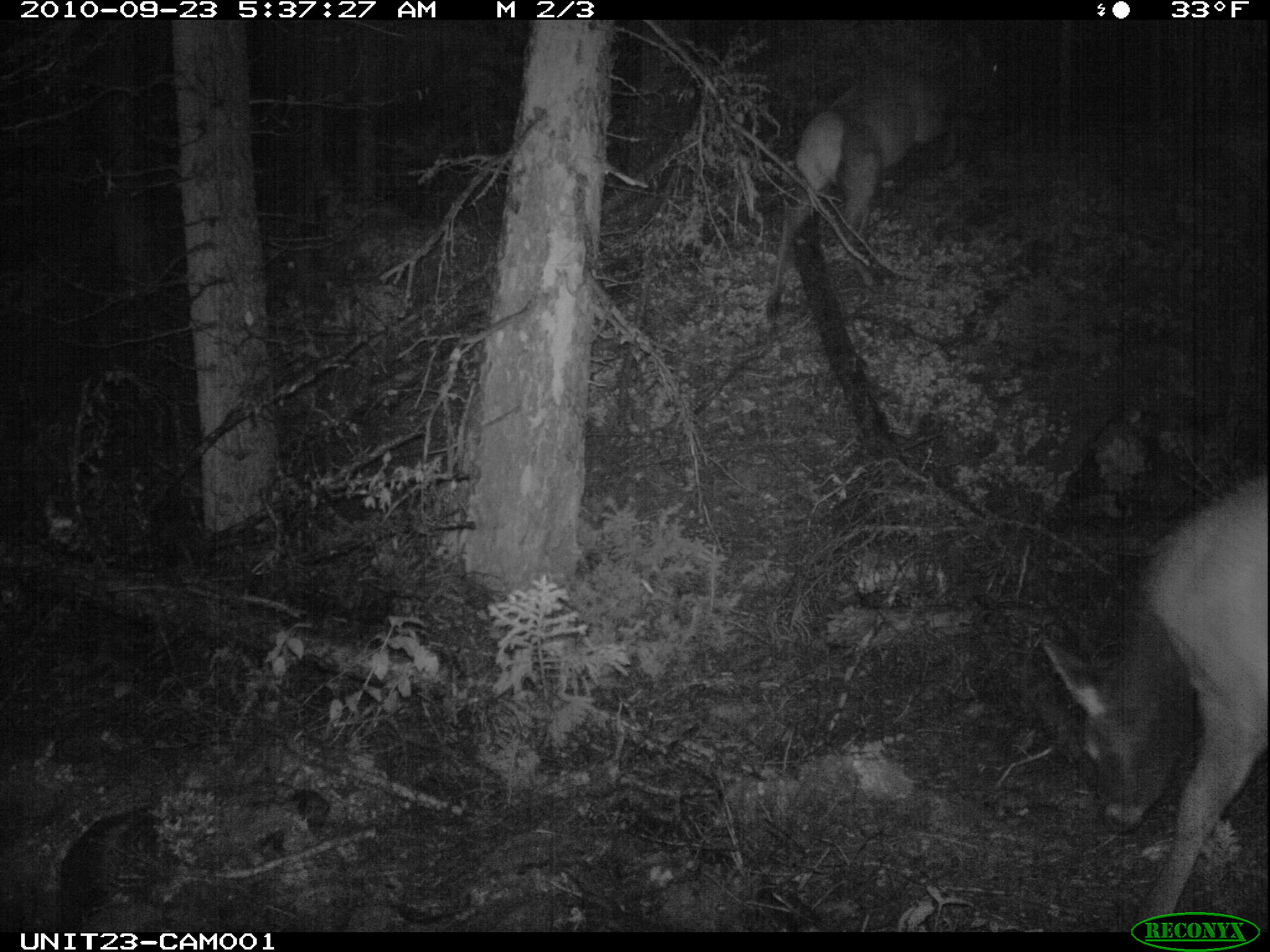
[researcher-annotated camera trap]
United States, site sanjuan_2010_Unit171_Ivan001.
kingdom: Animalia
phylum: Chordata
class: Mammalia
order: Artiodactyla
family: Cervidae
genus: Cervus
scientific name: Cervus elaphus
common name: red deer